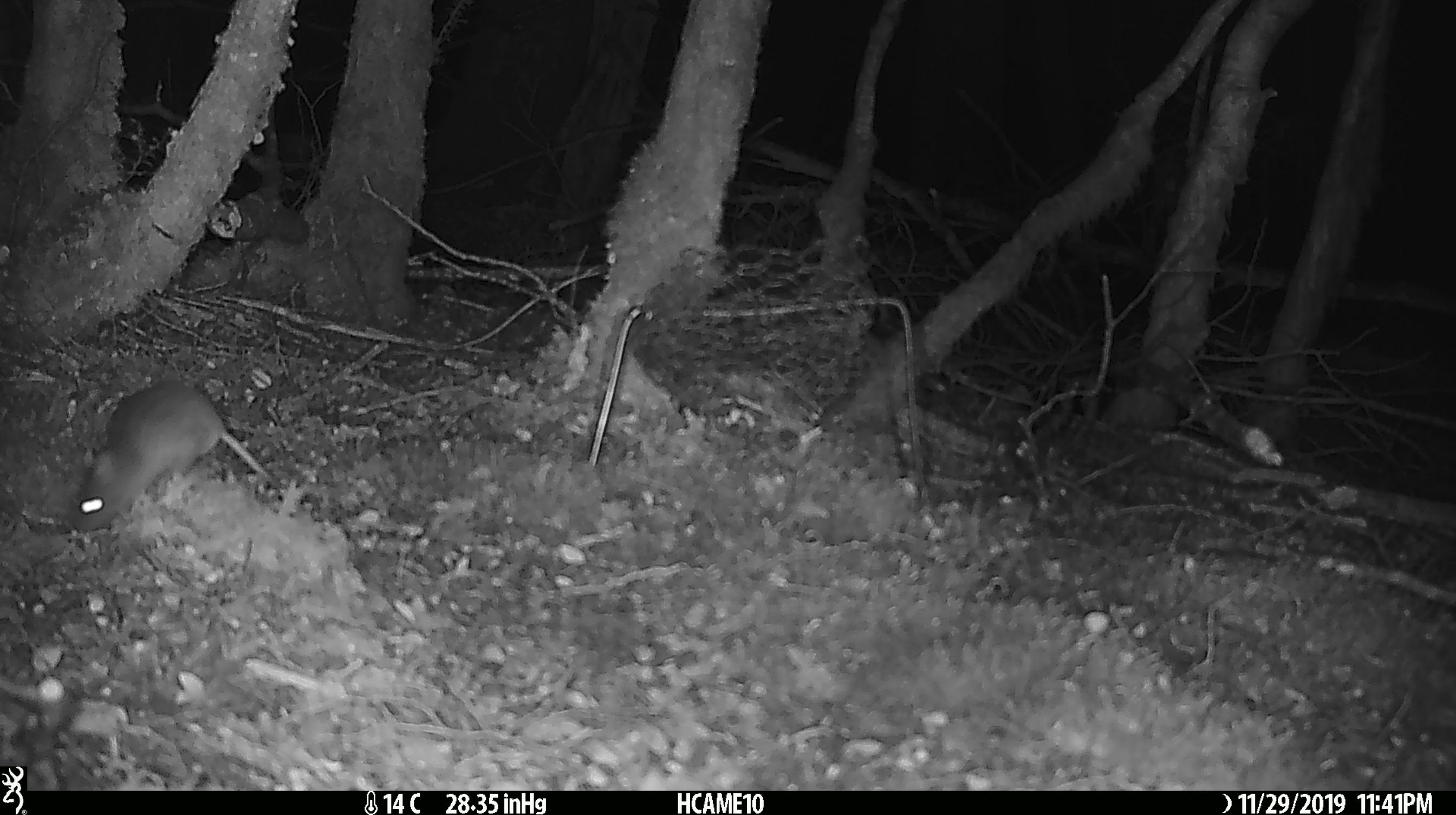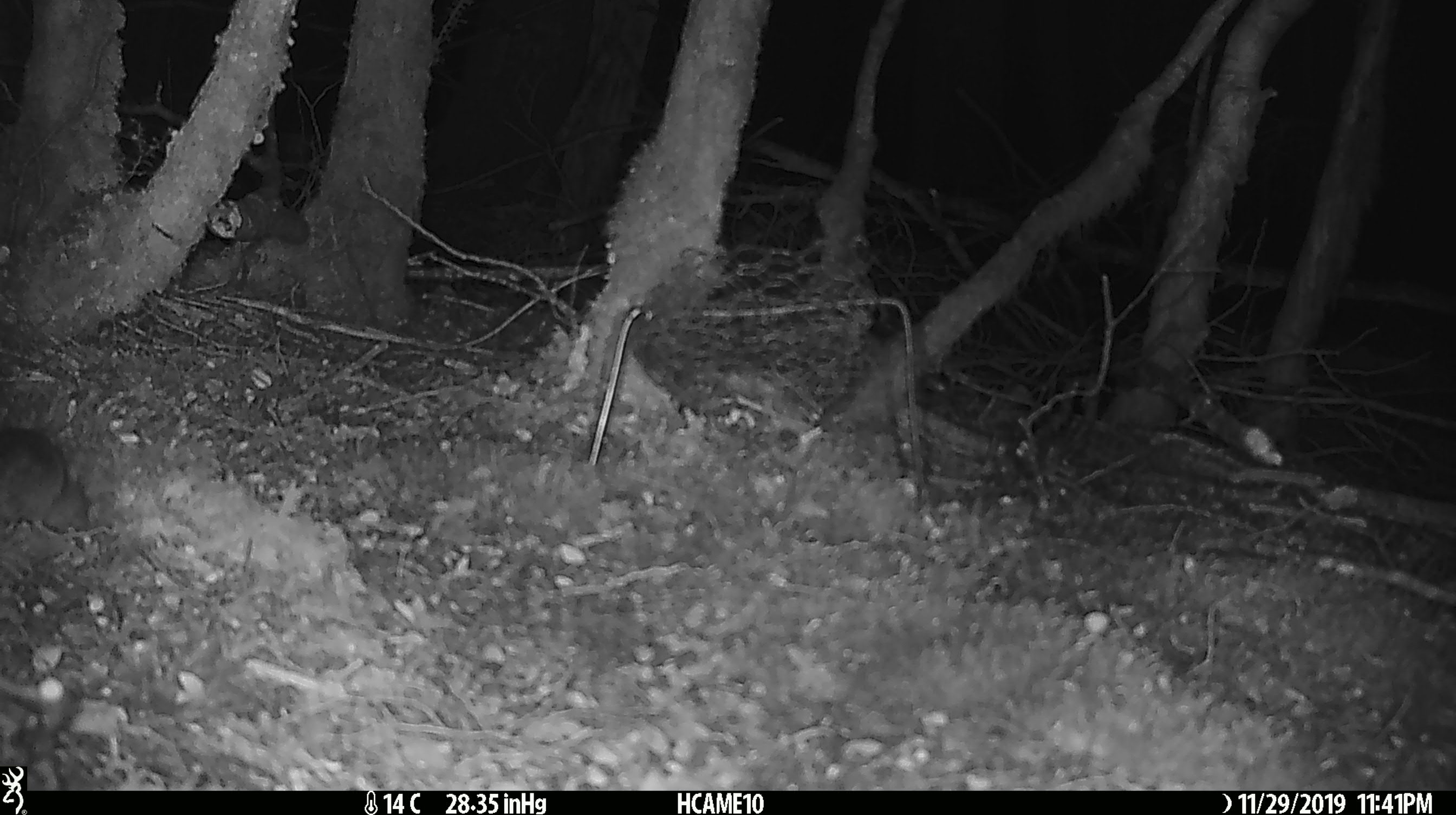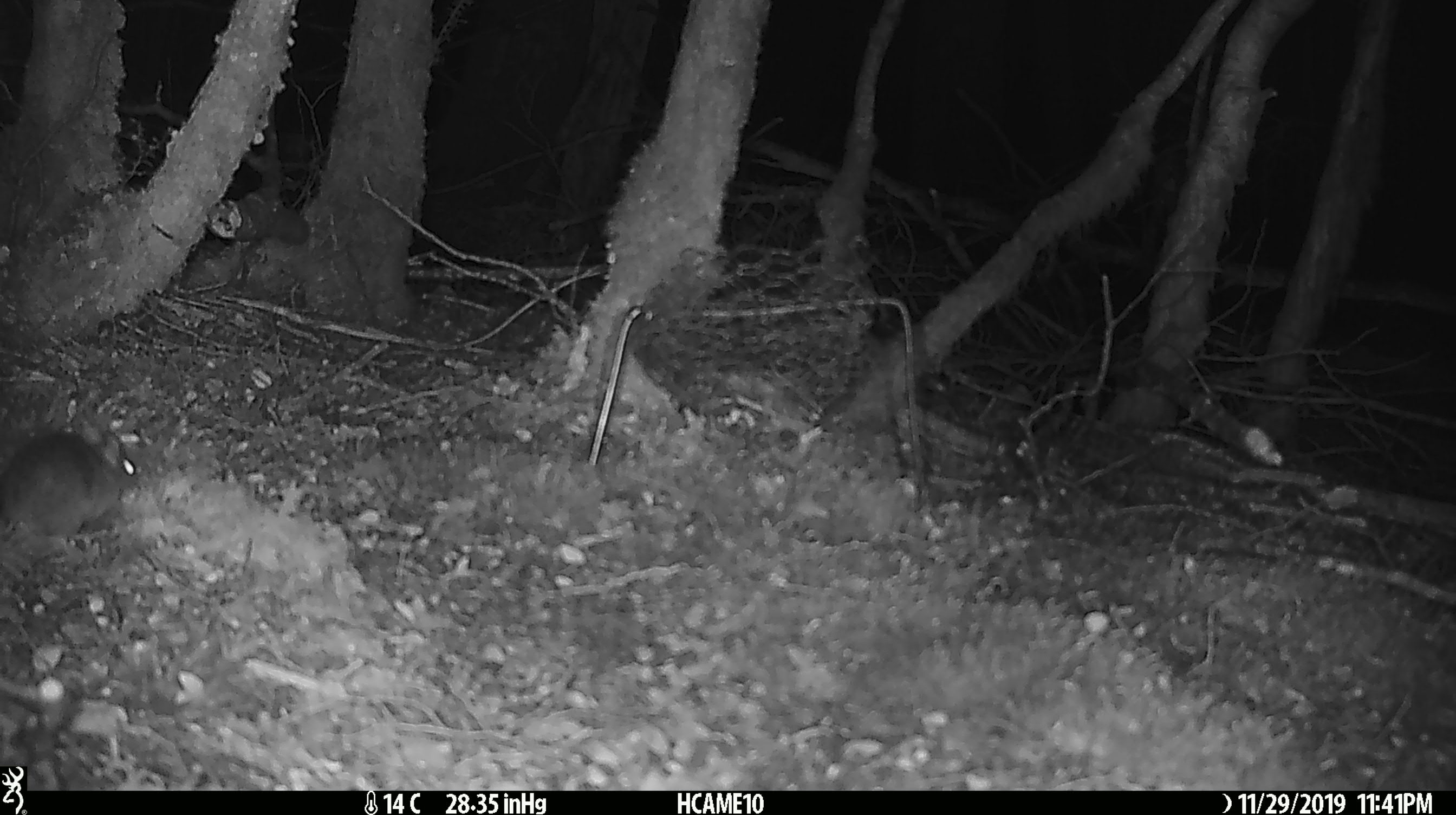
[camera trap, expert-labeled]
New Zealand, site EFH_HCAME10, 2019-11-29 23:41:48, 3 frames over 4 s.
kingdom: Animalia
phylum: Chordata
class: Mammalia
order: Rodentia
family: Muridae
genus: Mus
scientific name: Mus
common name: mouse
Mouse (Mus).